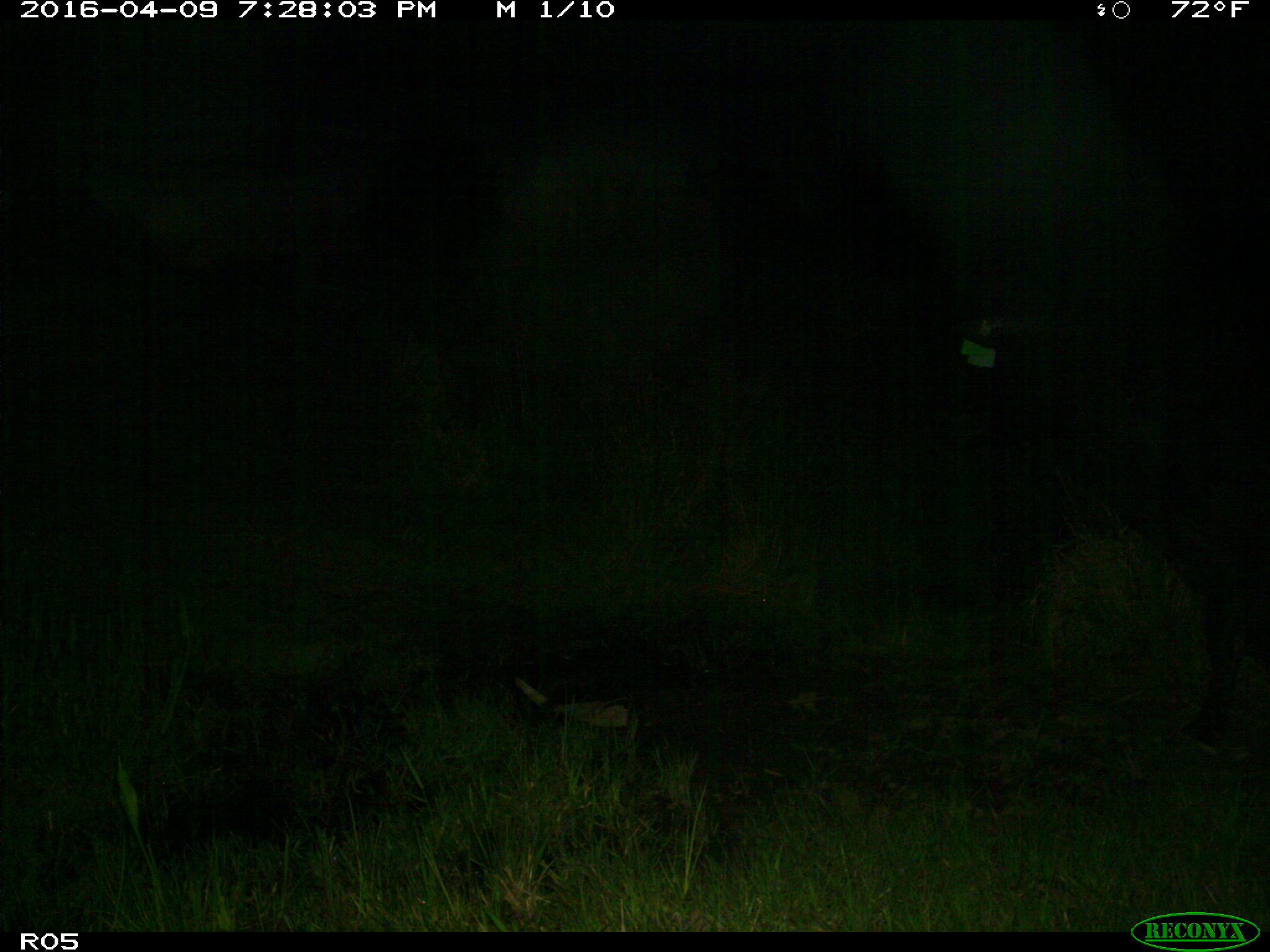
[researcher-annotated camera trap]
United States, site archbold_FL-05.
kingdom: Animalia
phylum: Chordata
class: Mammalia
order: Artiodactyla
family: Bovidae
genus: Bos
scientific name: Bos taurus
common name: domestic cow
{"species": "Bos taurus (domestic cow)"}